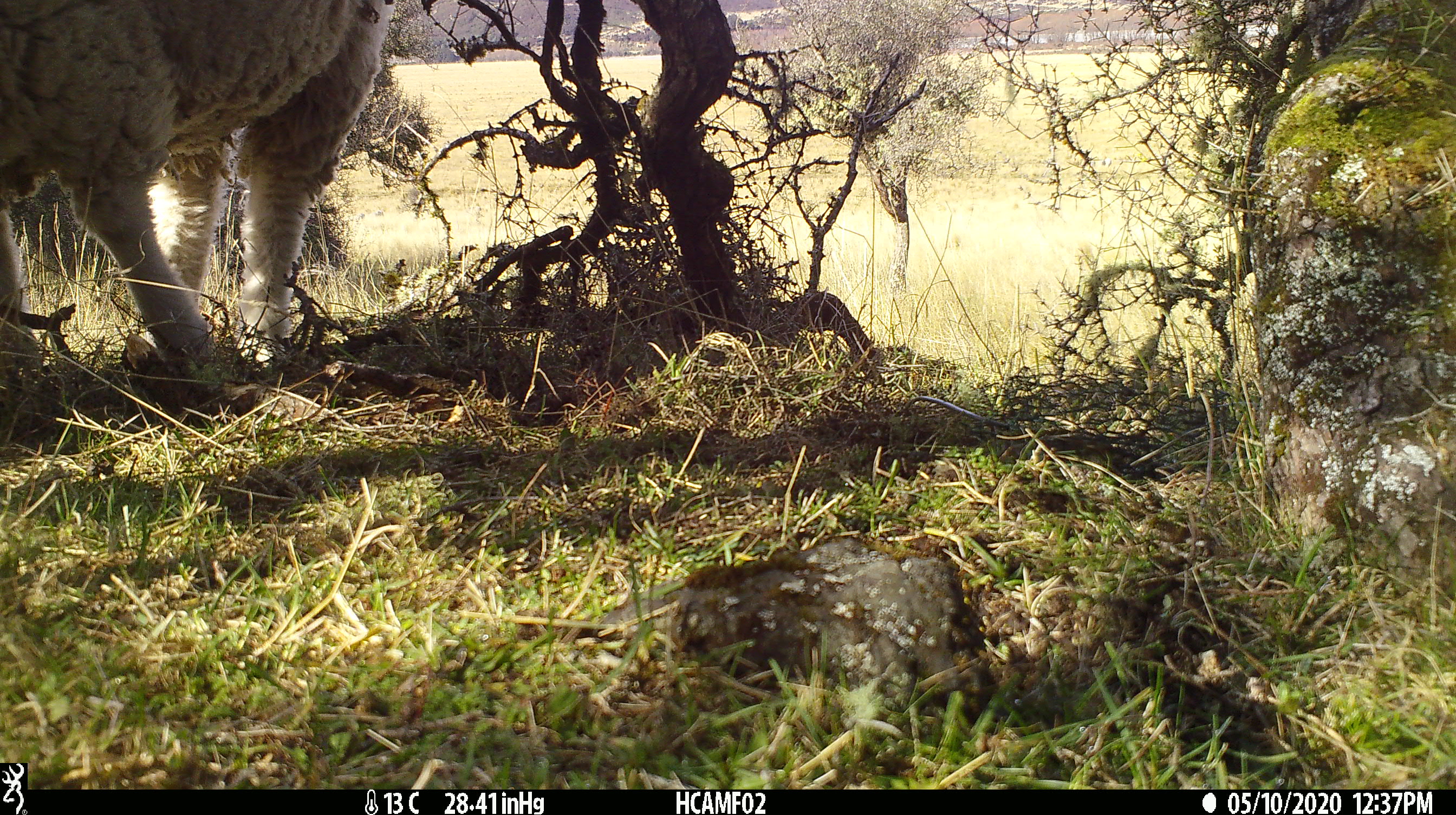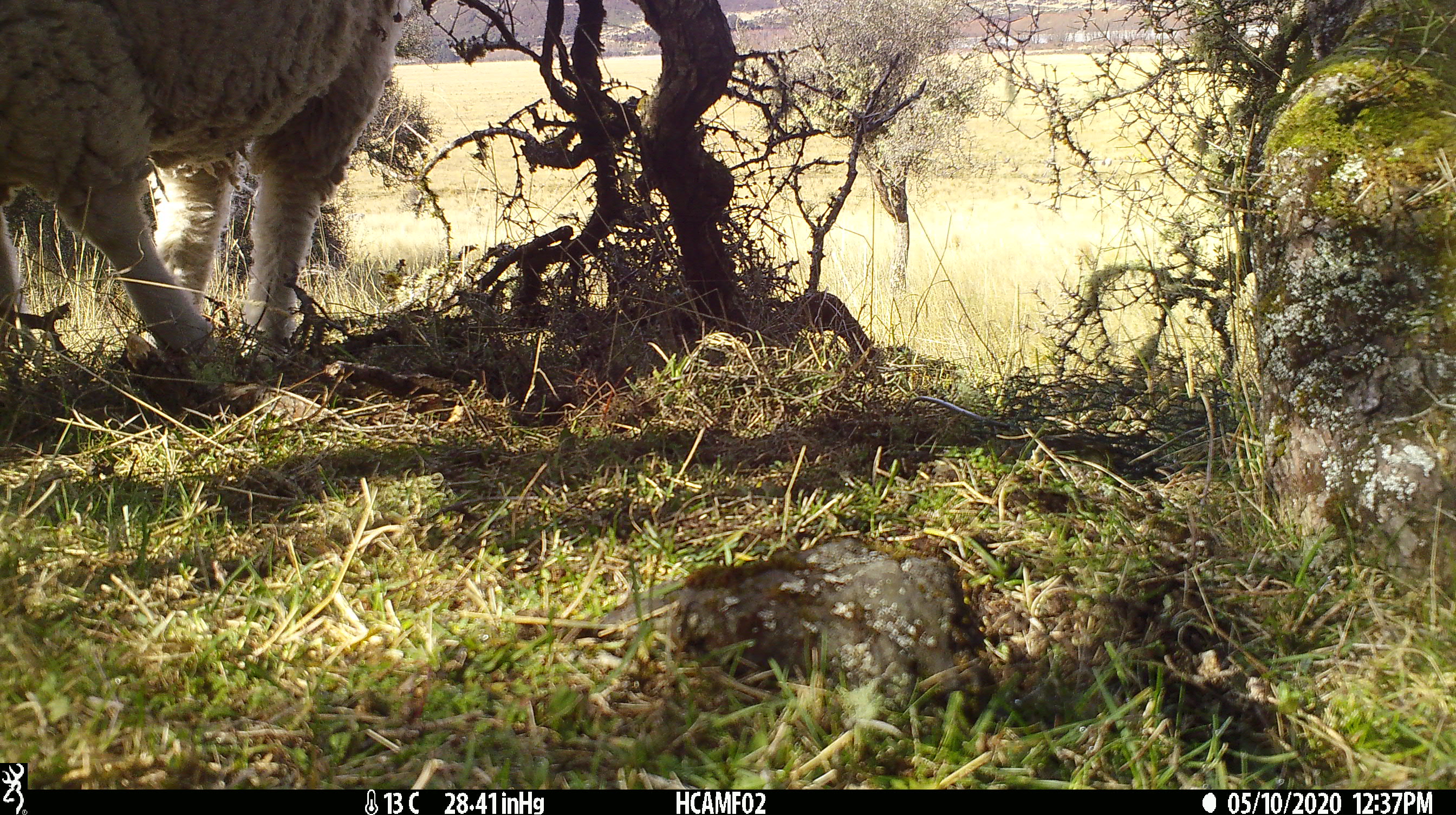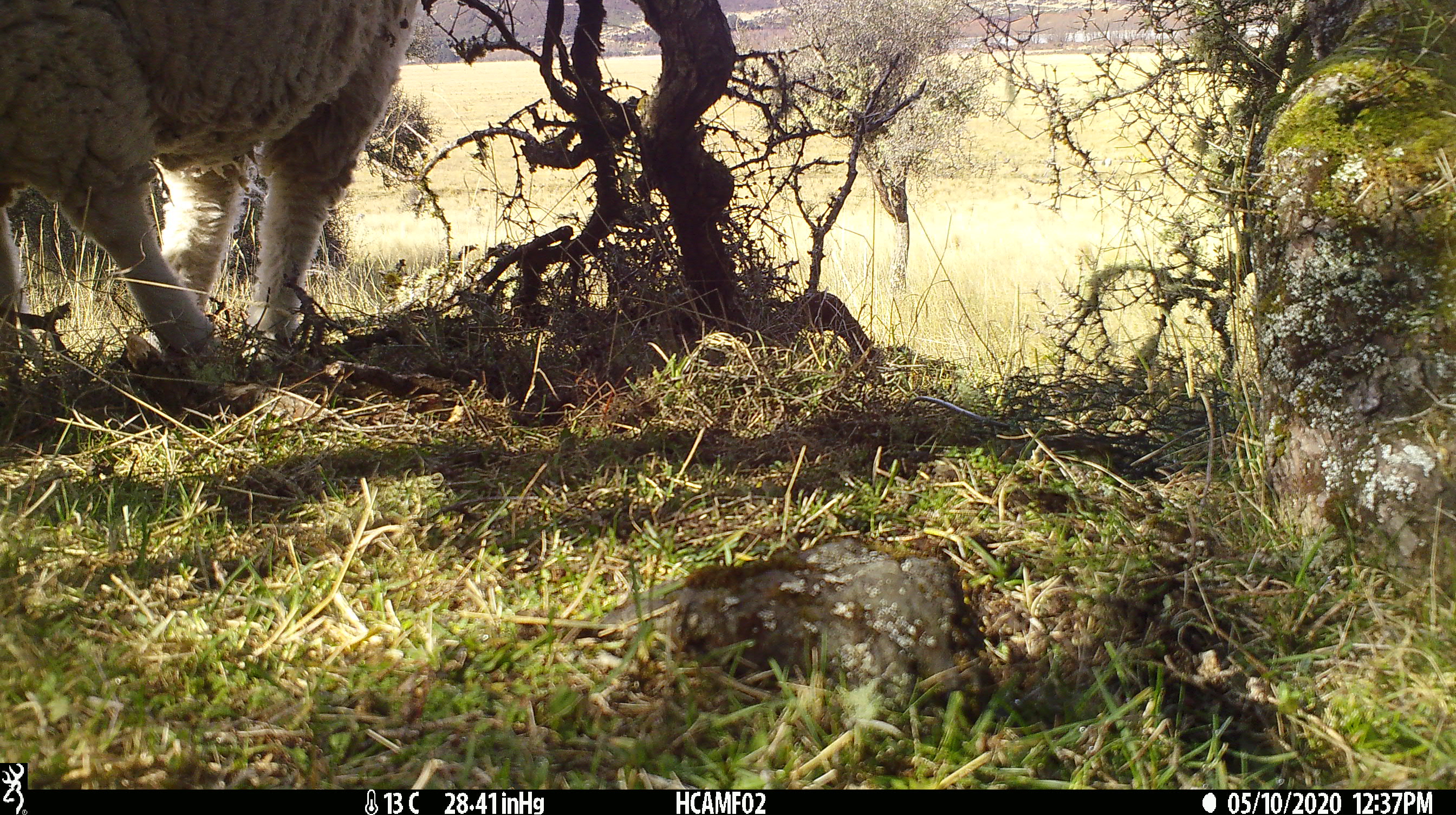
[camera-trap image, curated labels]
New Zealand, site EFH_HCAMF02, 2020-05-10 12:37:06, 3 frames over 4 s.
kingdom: Animalia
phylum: Chordata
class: Mammalia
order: Artiodactyla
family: Bovidae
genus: Ovis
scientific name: Ovis aries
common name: domestic sheep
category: sheep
Sheep (domestic sheep) (Ovis aries).